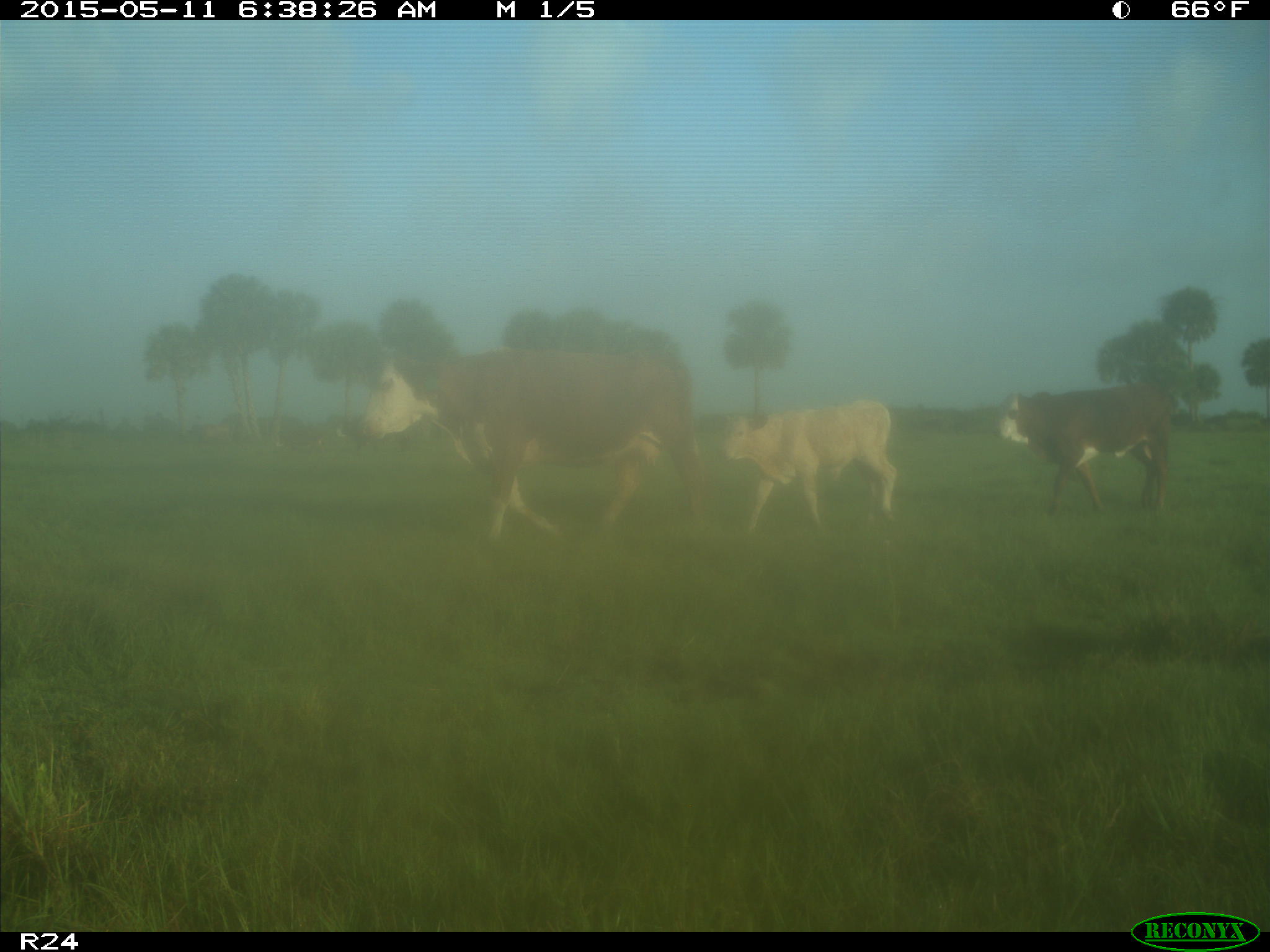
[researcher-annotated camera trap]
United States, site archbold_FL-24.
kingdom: Animalia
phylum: Chordata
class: Mammalia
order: Artiodactyla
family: Bovidae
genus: Bos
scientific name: Bos taurus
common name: domestic cow